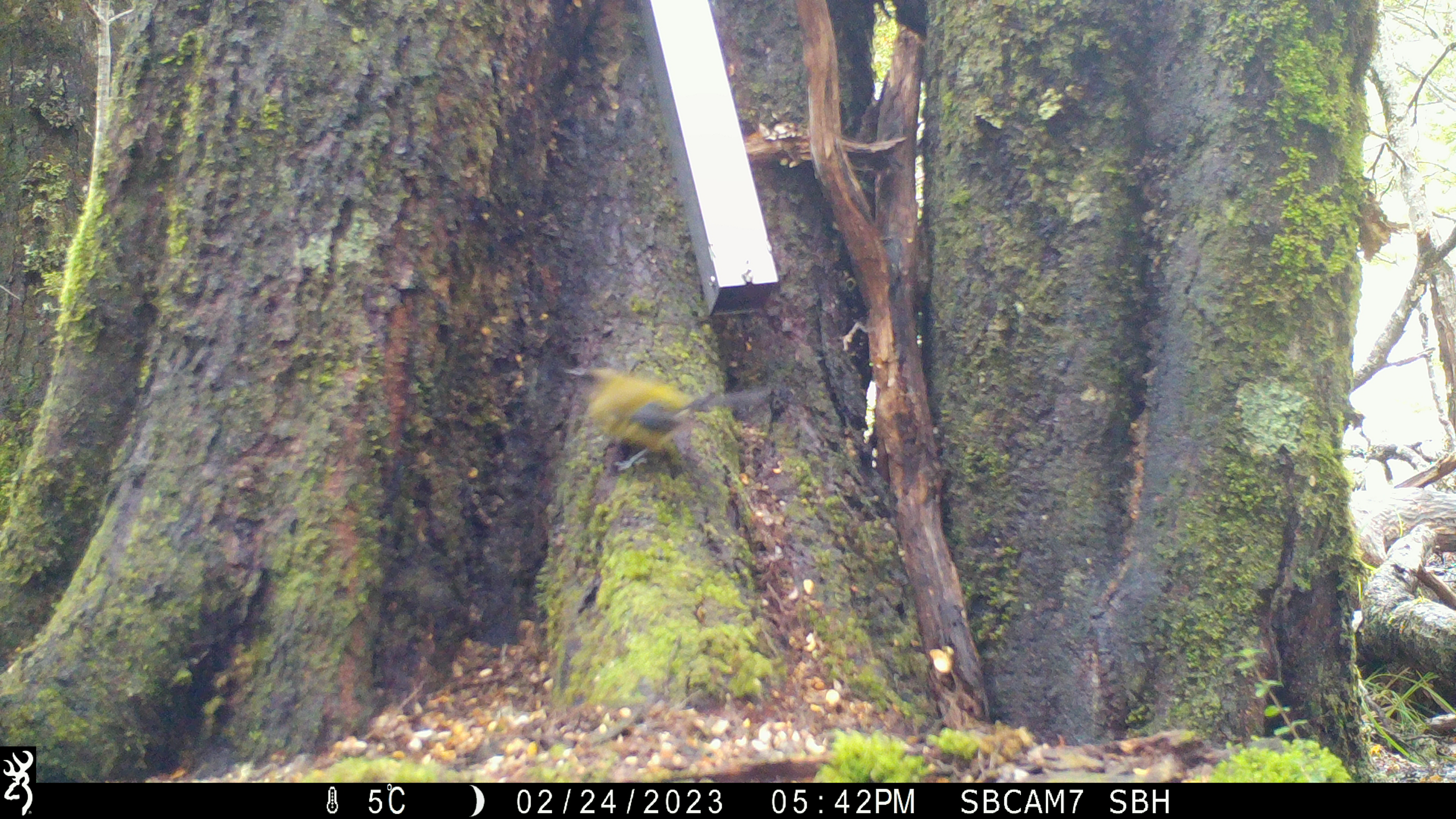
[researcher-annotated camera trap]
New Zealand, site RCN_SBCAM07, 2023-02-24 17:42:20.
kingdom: Animalia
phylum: Chordata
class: Aves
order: Passeriformes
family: Meliphagidae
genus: Anthornis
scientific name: Anthornis melanura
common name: new zealand bellbird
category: bellbird